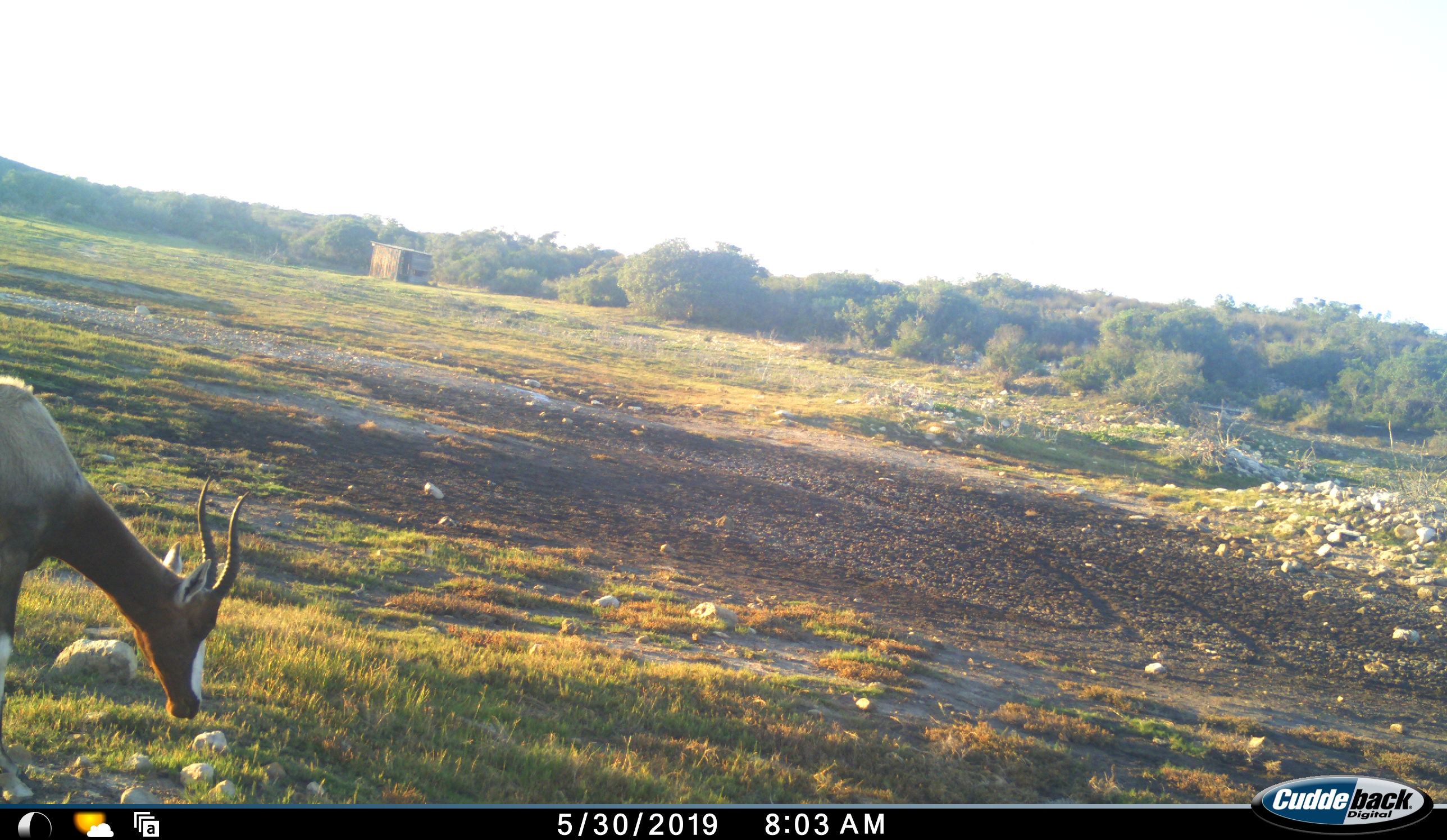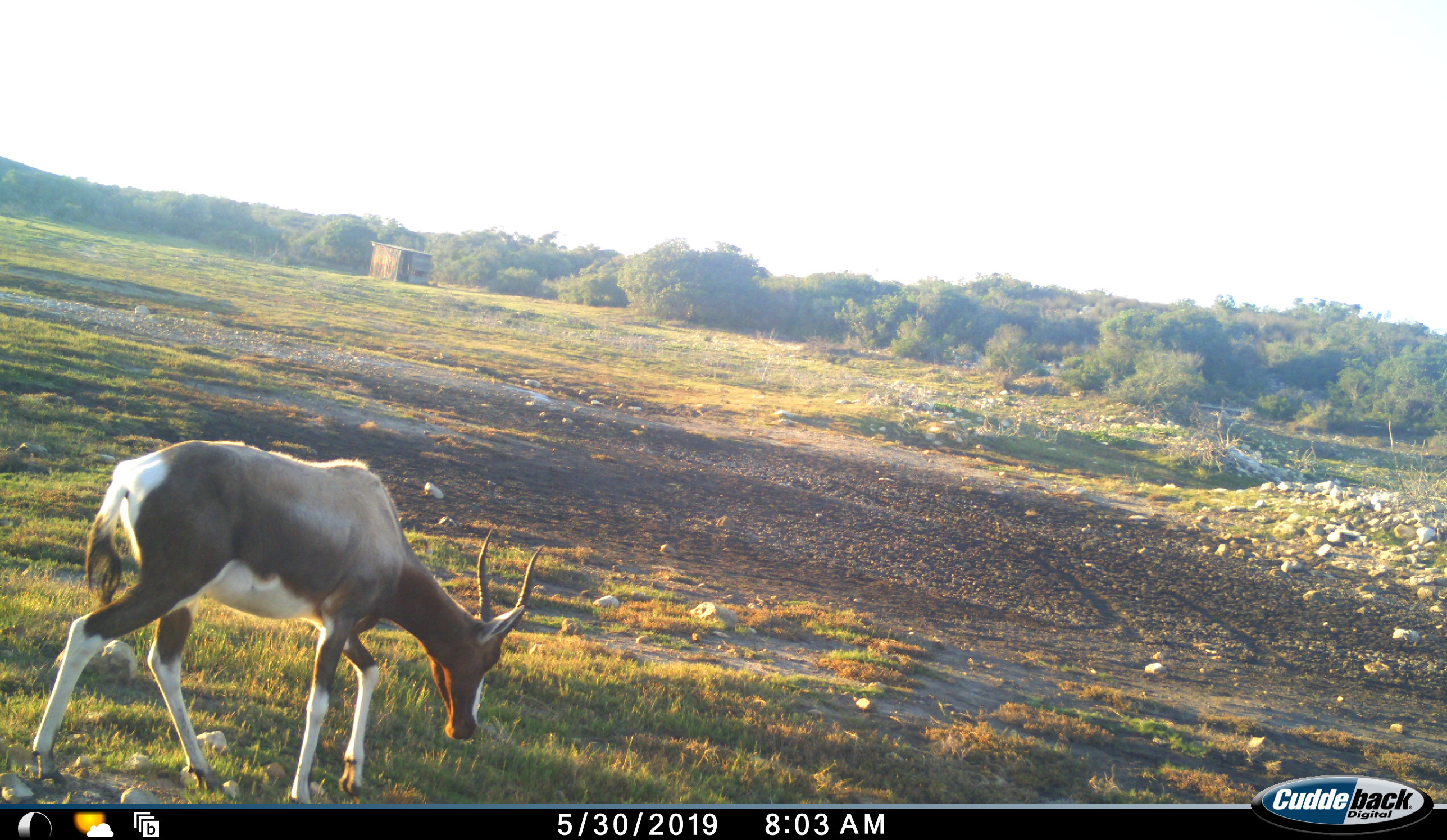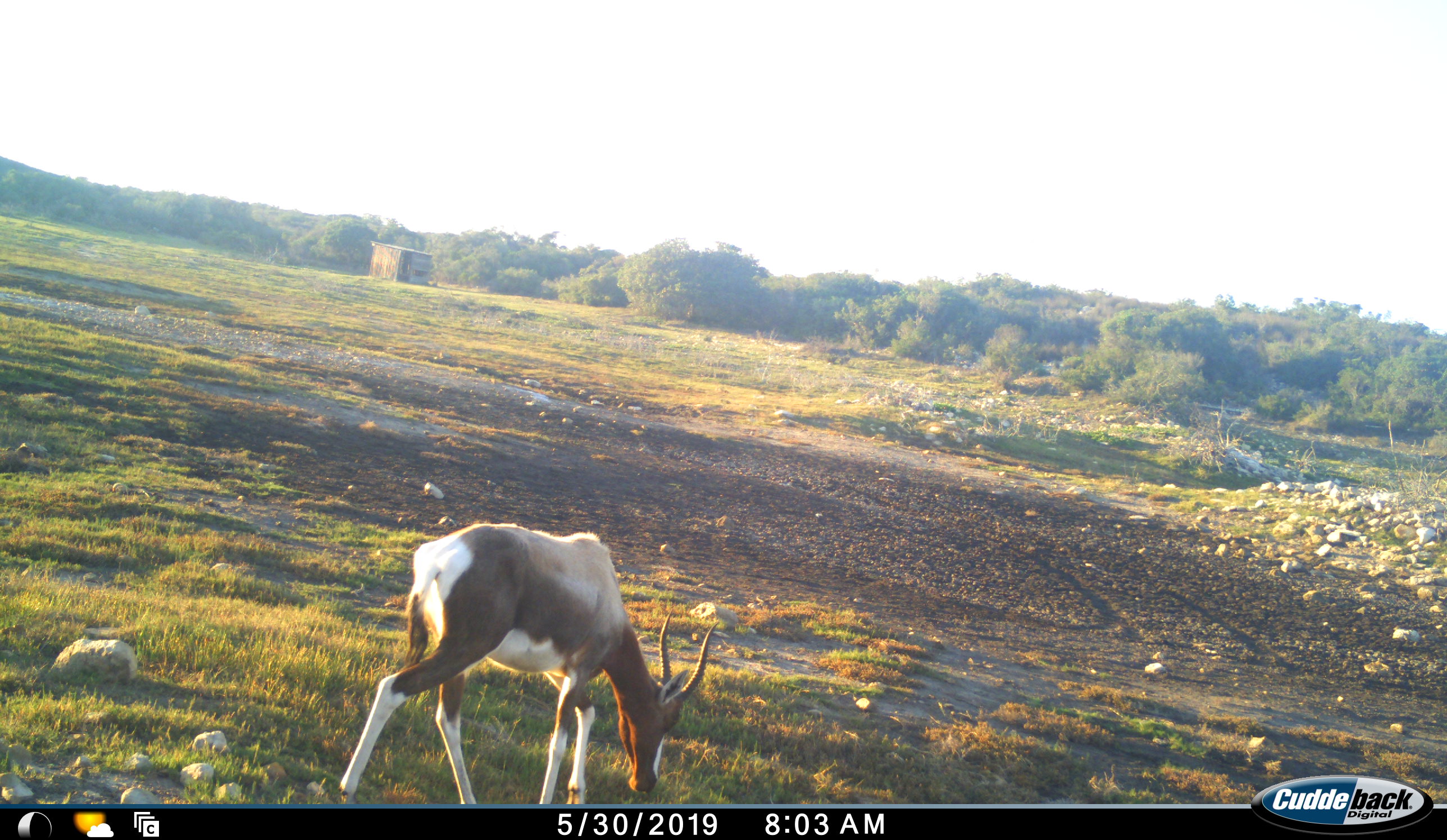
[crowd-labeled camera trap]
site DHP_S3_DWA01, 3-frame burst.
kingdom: Animalia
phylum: Chordata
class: Mammalia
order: Artiodactyla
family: Bovidae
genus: Damaliscus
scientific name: Damaliscus pygargus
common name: bontebok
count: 1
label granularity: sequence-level